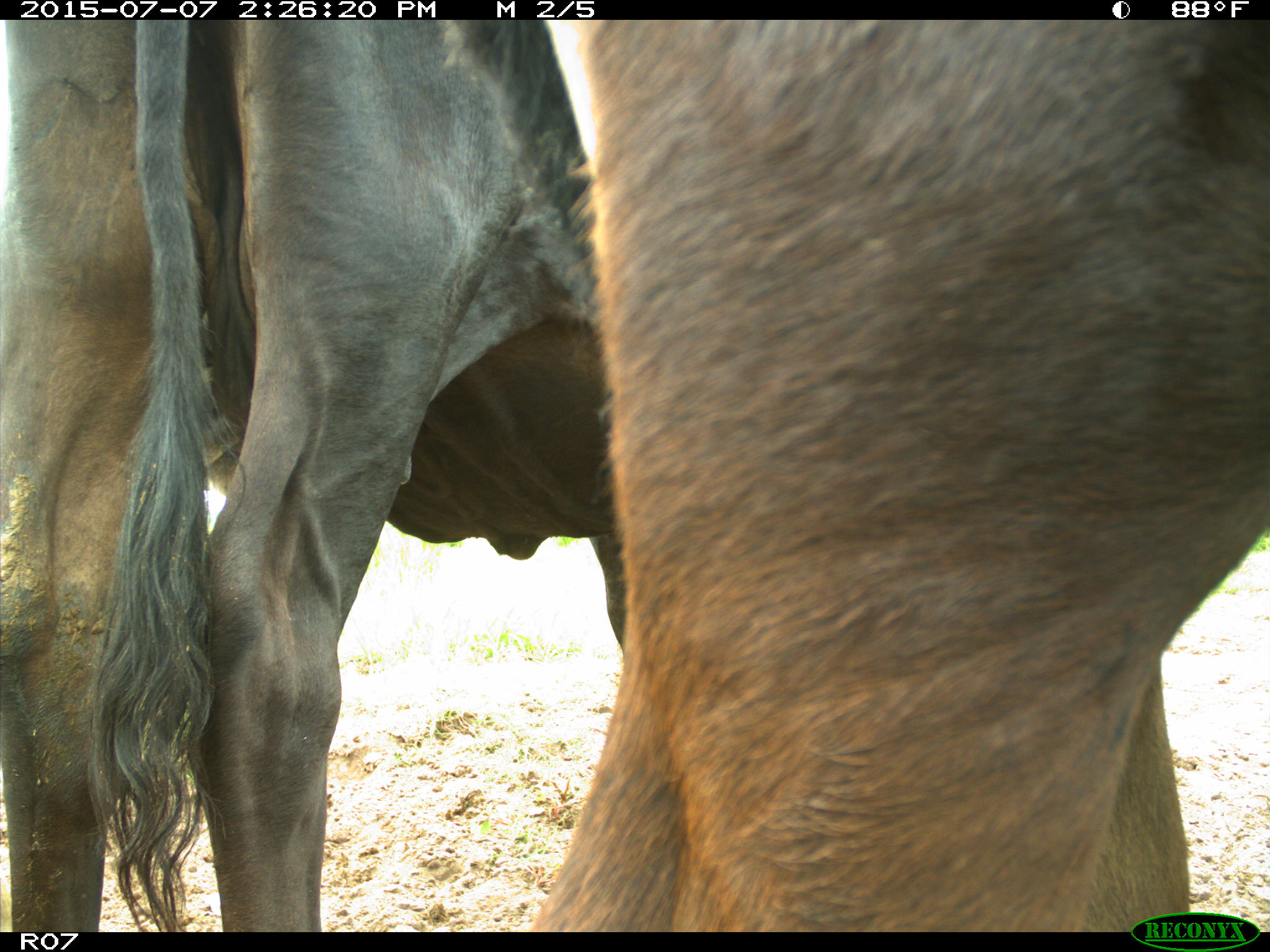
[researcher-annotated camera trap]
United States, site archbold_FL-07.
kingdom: Animalia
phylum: Chordata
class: Mammalia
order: Artiodactyla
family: Bovidae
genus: Bos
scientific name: Bos taurus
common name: domestic cow